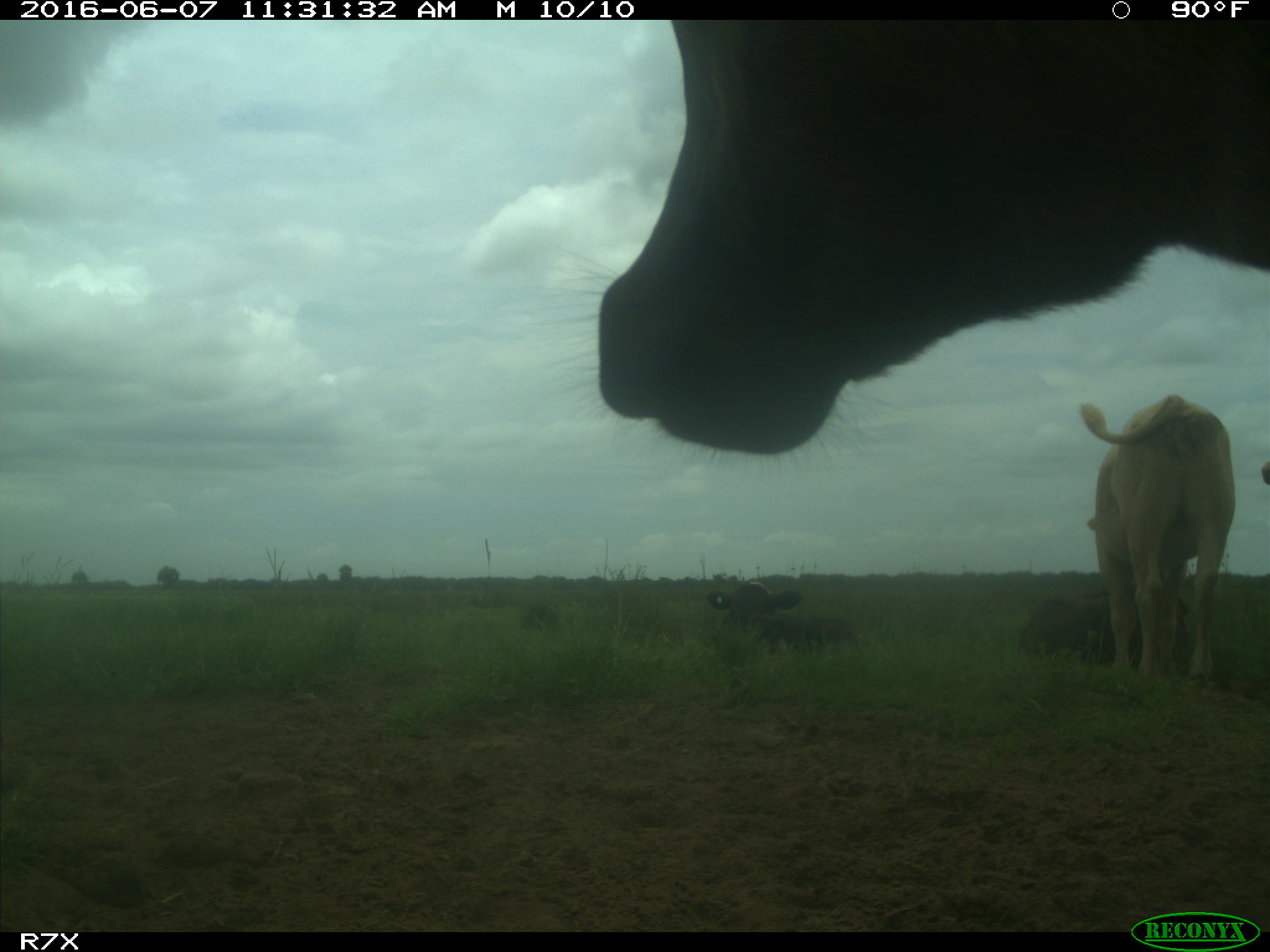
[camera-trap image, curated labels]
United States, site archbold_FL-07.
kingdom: Animalia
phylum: Chordata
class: Mammalia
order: Artiodactyla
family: Bovidae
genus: Bos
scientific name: Bos taurus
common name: domestic cow